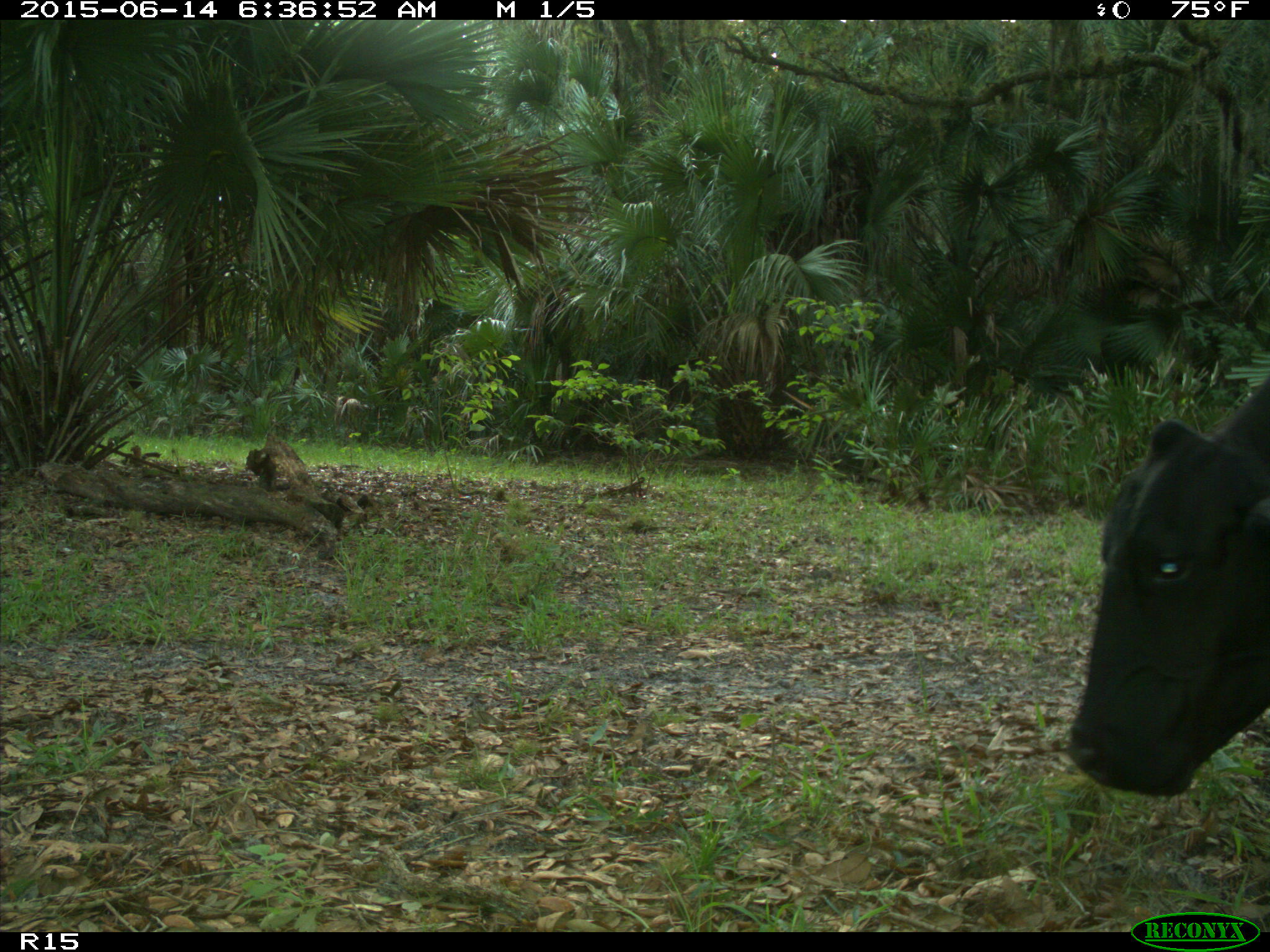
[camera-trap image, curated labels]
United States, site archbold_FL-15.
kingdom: Animalia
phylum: Chordata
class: Mammalia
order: Artiodactyla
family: Bovidae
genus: Bos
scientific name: Bos taurus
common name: domestic cow